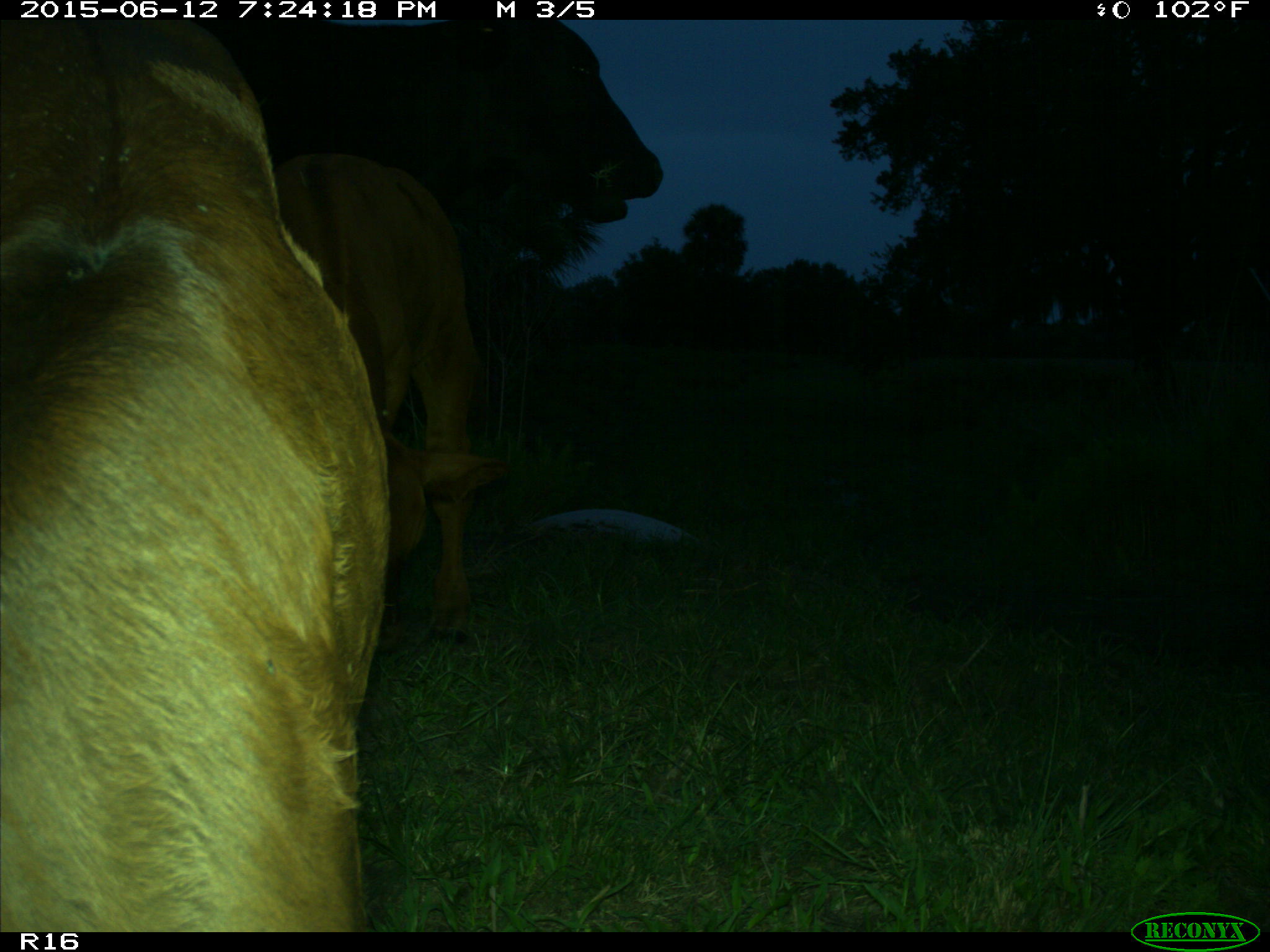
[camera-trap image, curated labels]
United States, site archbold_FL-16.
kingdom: Animalia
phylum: Chordata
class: Mammalia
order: Artiodactyla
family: Bovidae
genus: Bos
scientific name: Bos taurus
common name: domestic cow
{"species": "Bos taurus (domestic cow)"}